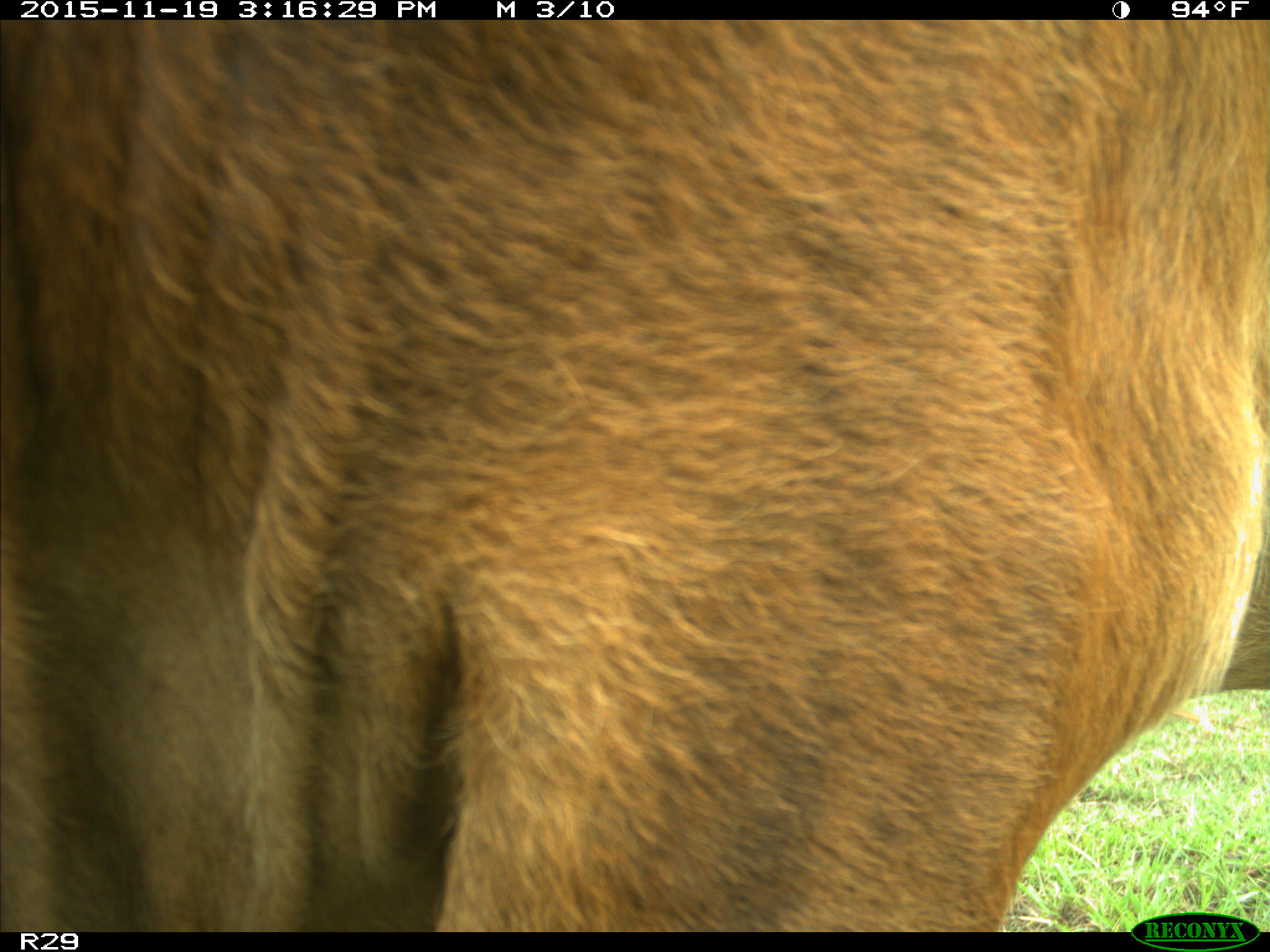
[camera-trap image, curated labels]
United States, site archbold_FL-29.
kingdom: Animalia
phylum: Chordata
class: Mammalia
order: Artiodactyla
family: Bovidae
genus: Bos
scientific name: Bos taurus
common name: domestic cow